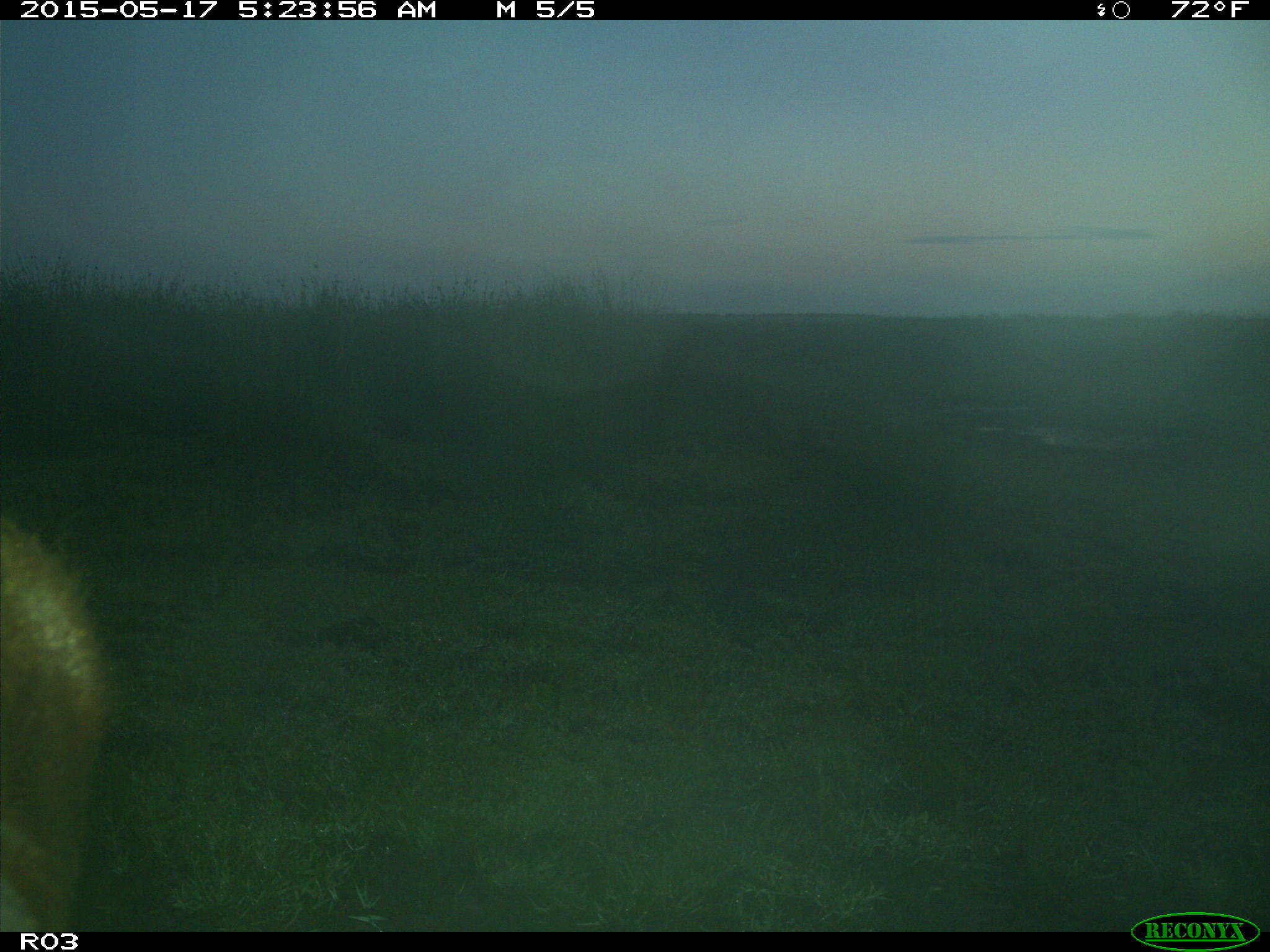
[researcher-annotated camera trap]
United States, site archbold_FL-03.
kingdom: Animalia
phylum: Chordata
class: Mammalia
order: Artiodactyla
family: Bovidae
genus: Bos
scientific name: Bos taurus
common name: domestic cow